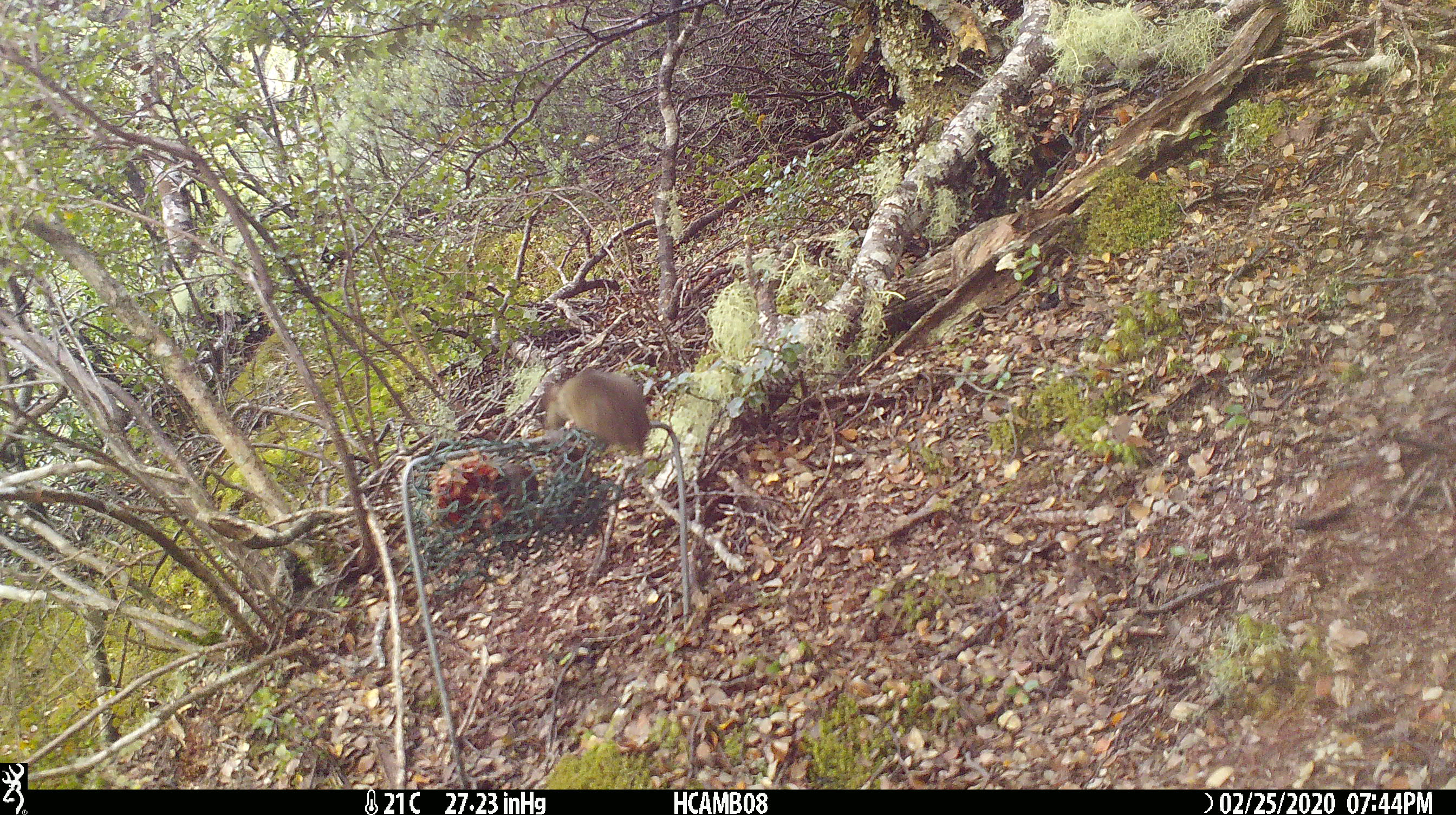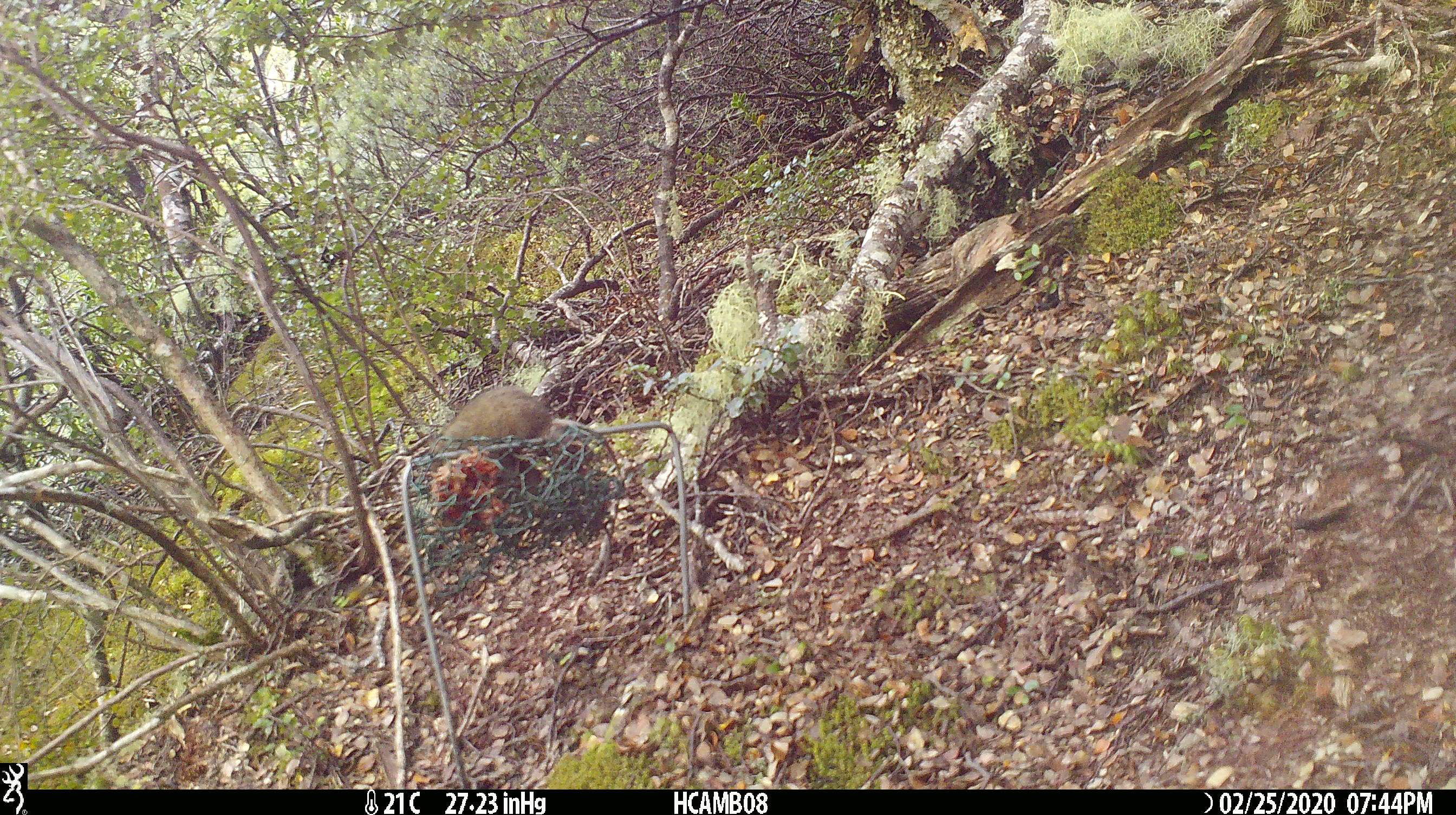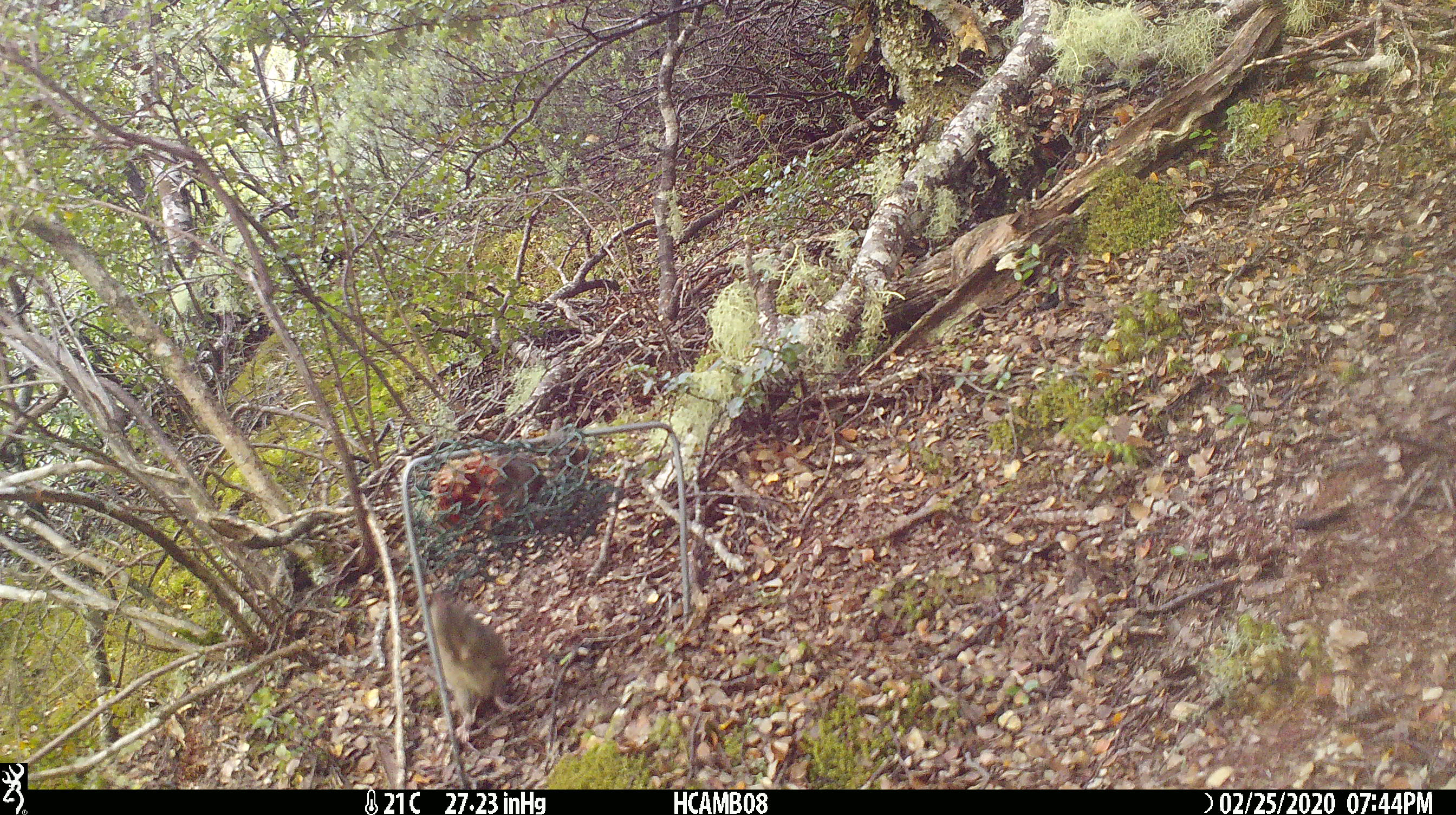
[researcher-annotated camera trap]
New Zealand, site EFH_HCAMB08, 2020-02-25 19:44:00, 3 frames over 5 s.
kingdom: Animalia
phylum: Chordata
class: Mammalia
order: Rodentia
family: Muridae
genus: Mus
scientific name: Mus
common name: mouse